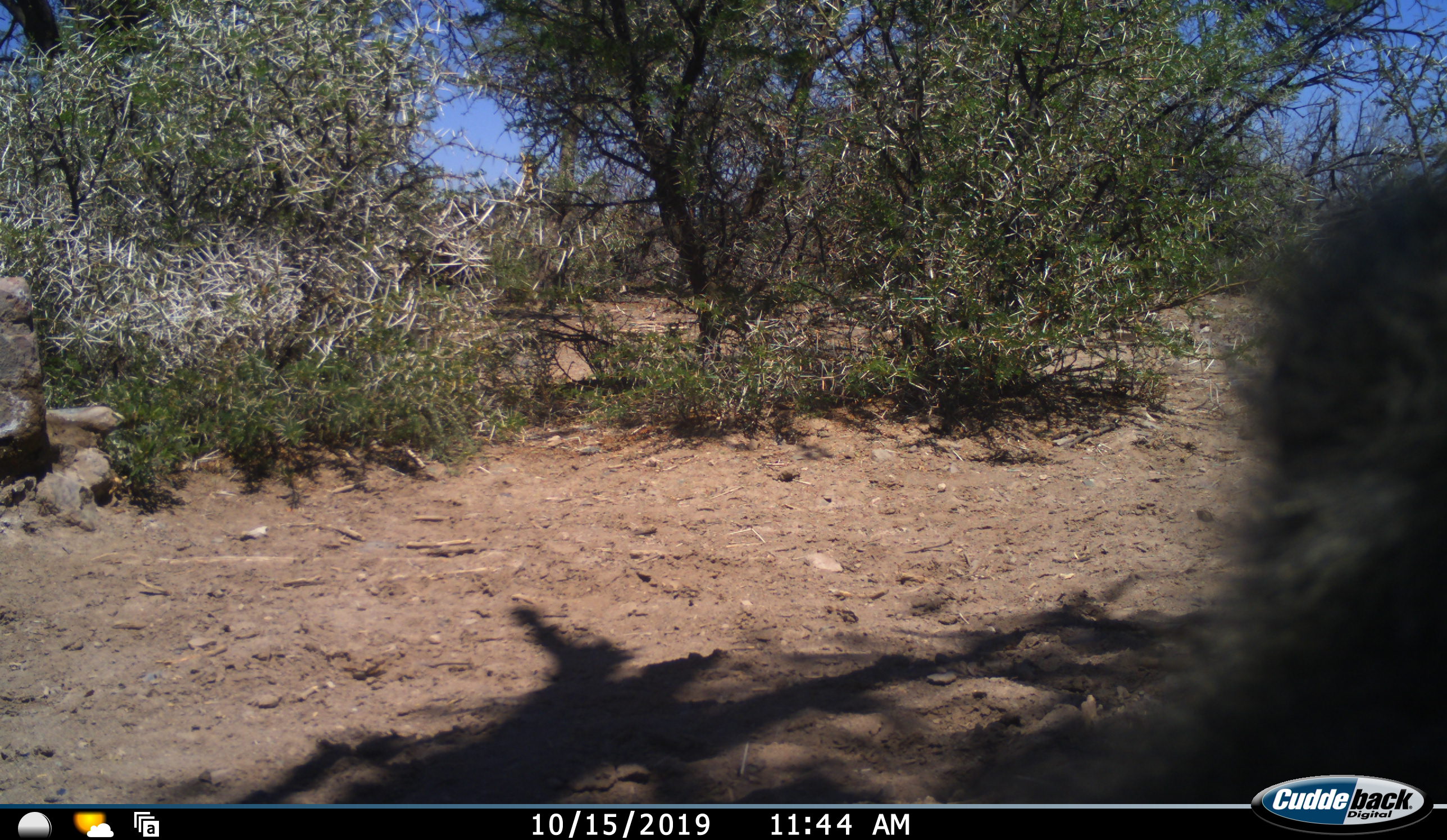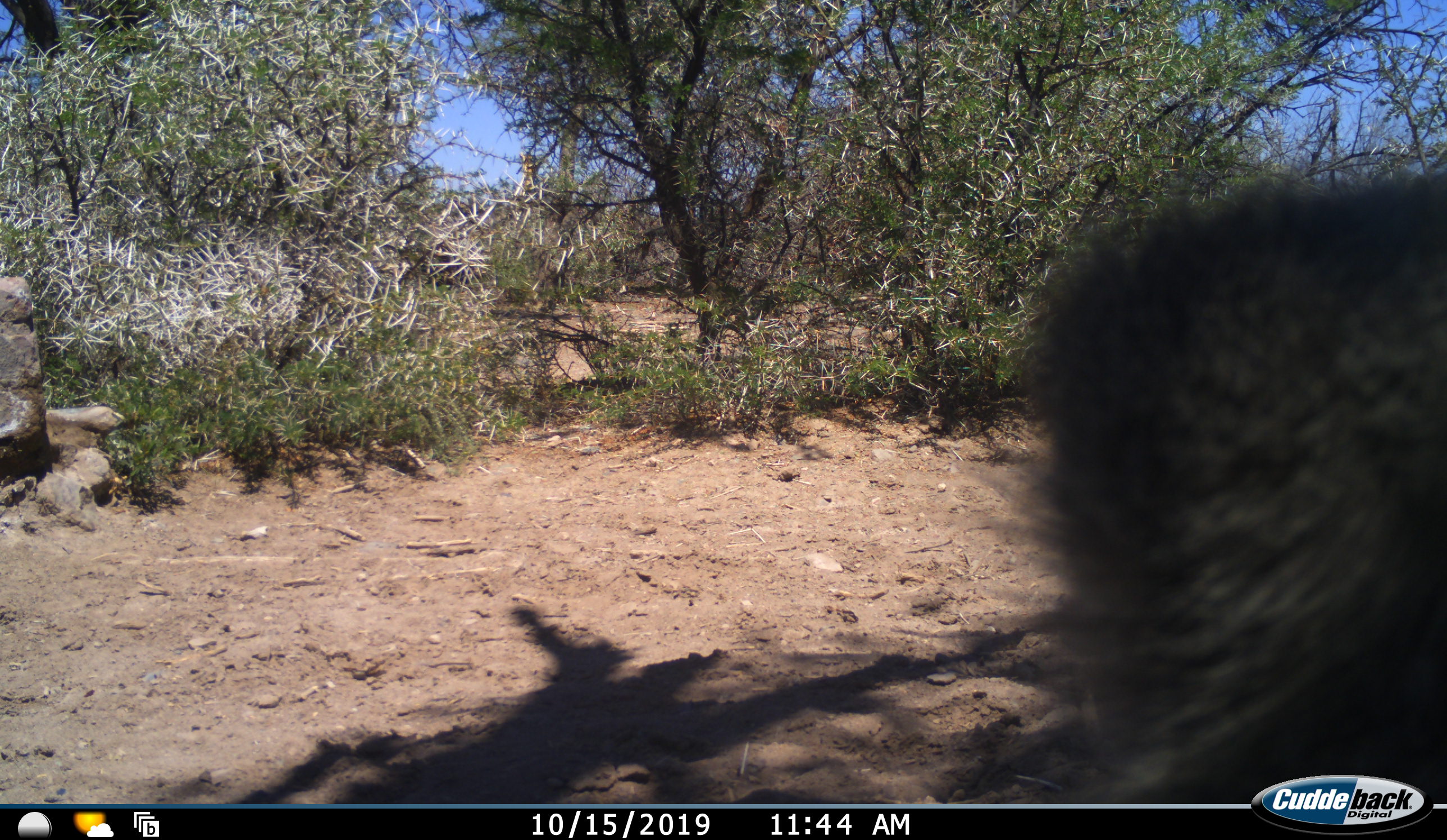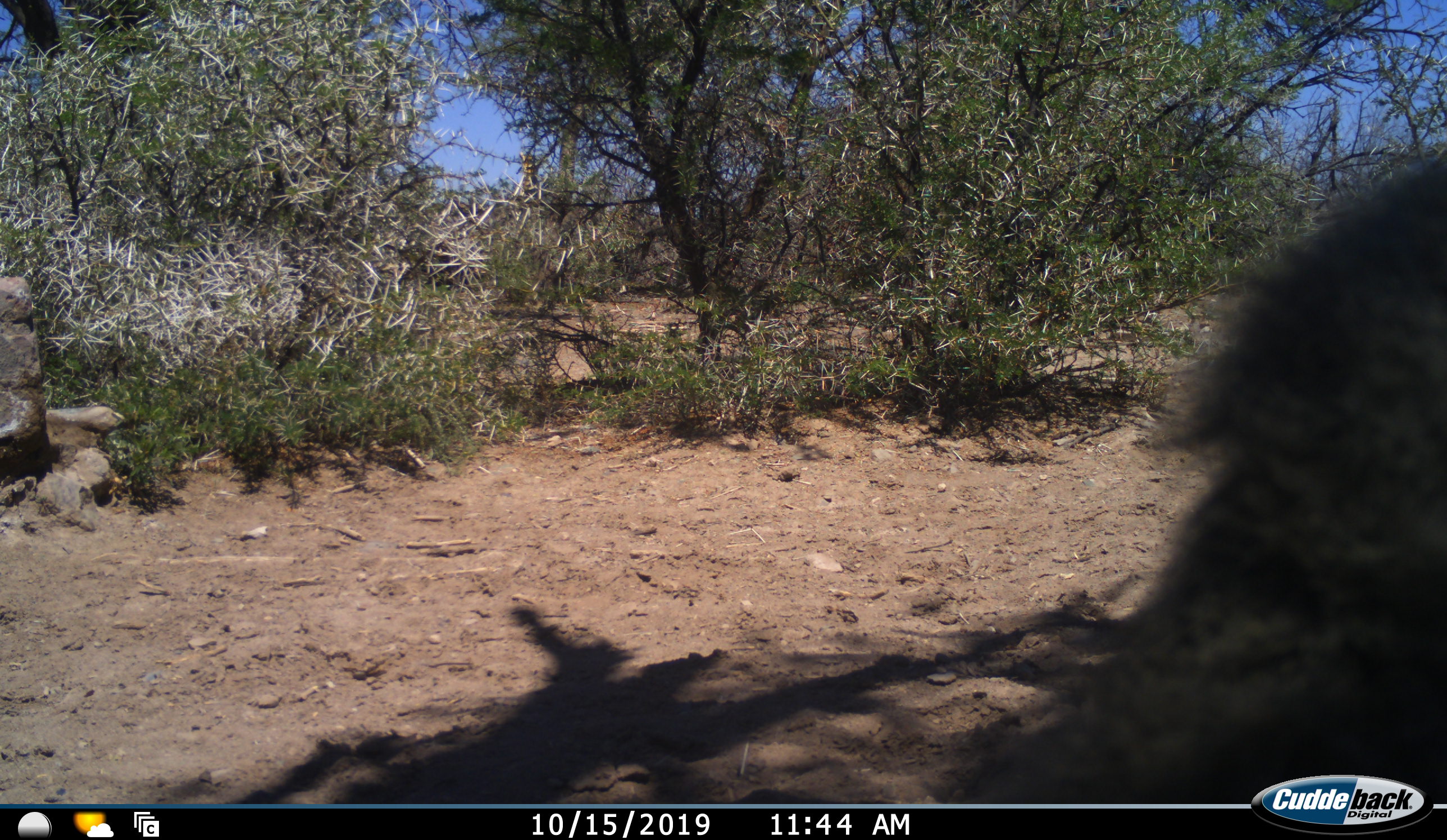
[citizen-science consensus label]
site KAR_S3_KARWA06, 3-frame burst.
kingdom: Animalia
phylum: Chordata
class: Mammalia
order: Primates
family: Cercopithecidae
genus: Papio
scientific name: Papio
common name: baboon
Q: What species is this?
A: Baboon (Papio).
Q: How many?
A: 1.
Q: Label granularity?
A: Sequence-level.